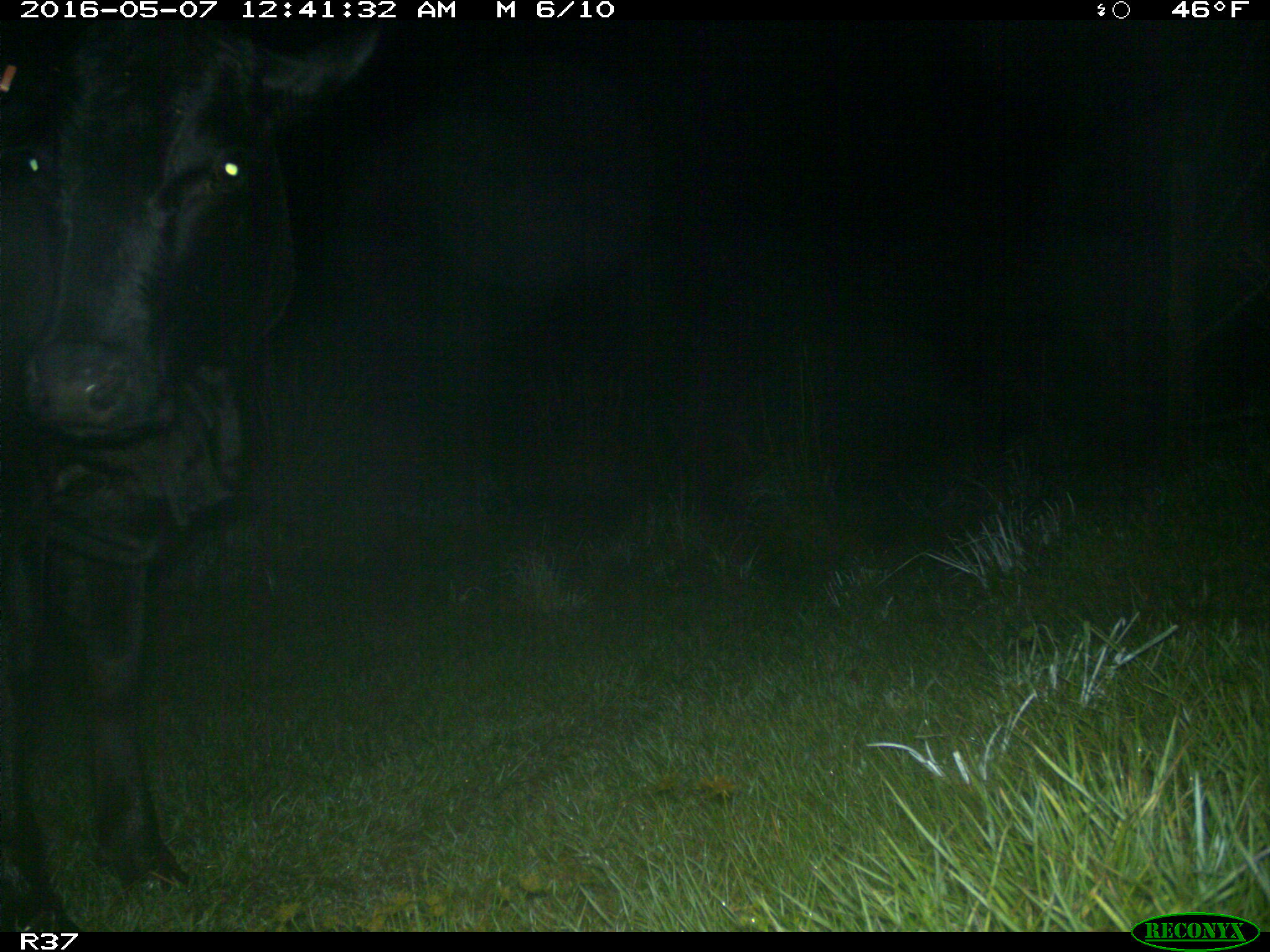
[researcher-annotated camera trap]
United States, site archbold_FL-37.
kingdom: Animalia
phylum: Chordata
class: Mammalia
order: Artiodactyla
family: Bovidae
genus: Bos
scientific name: Bos taurus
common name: domestic cow